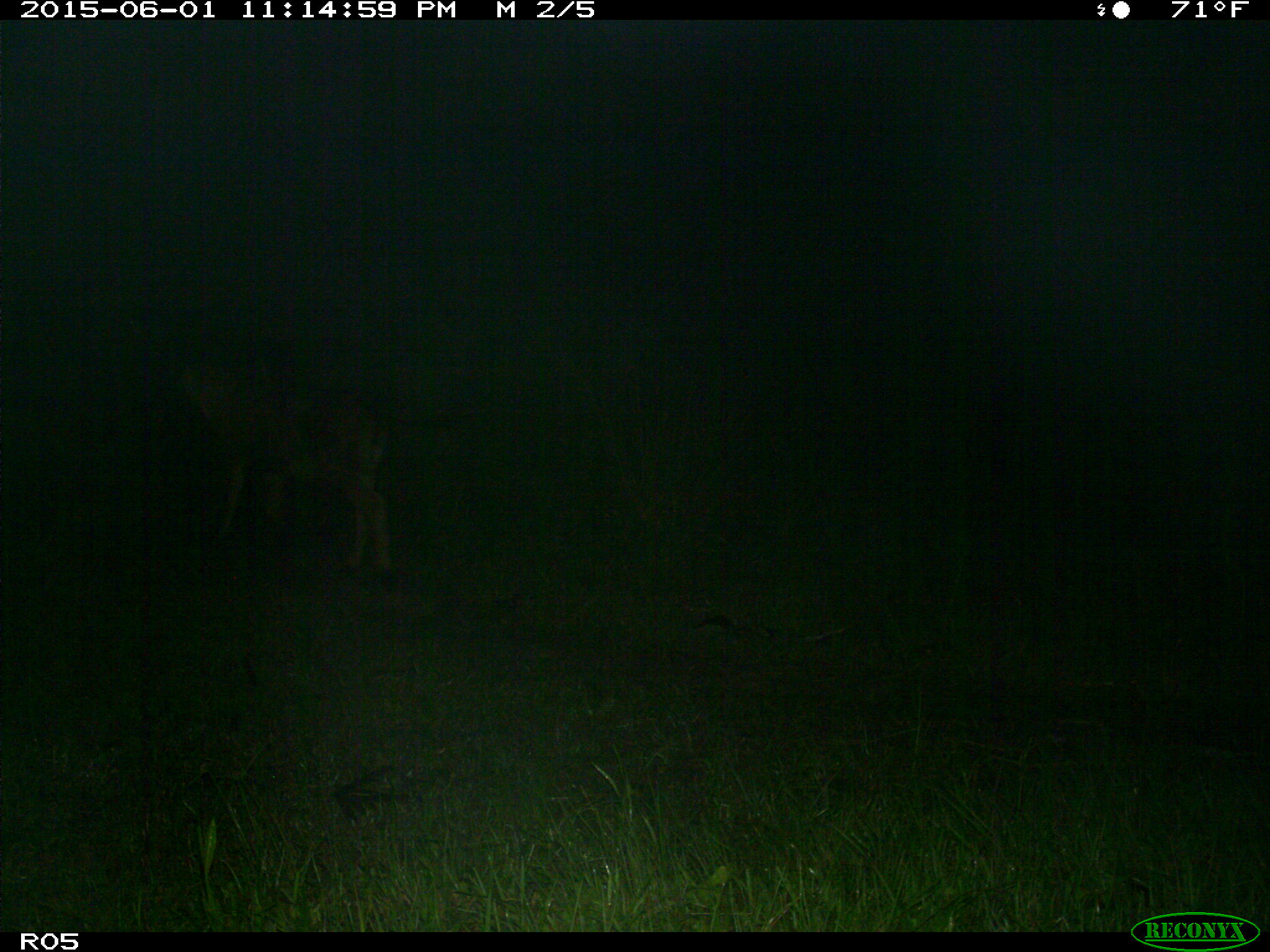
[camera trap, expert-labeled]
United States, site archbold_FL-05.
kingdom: Animalia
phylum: Chordata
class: Mammalia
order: Artiodactyla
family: Bovidae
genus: Bos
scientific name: Bos taurus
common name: domestic cow